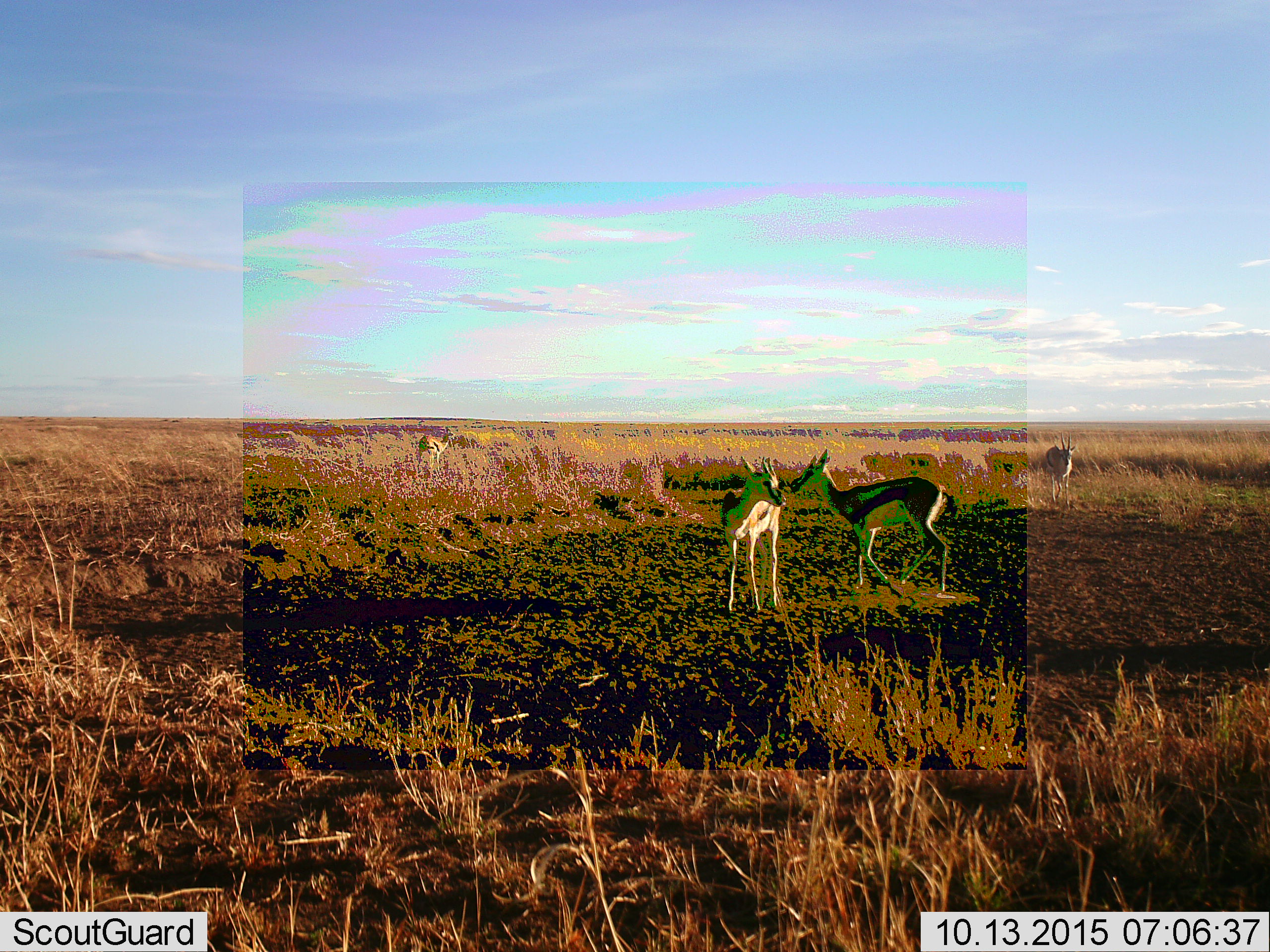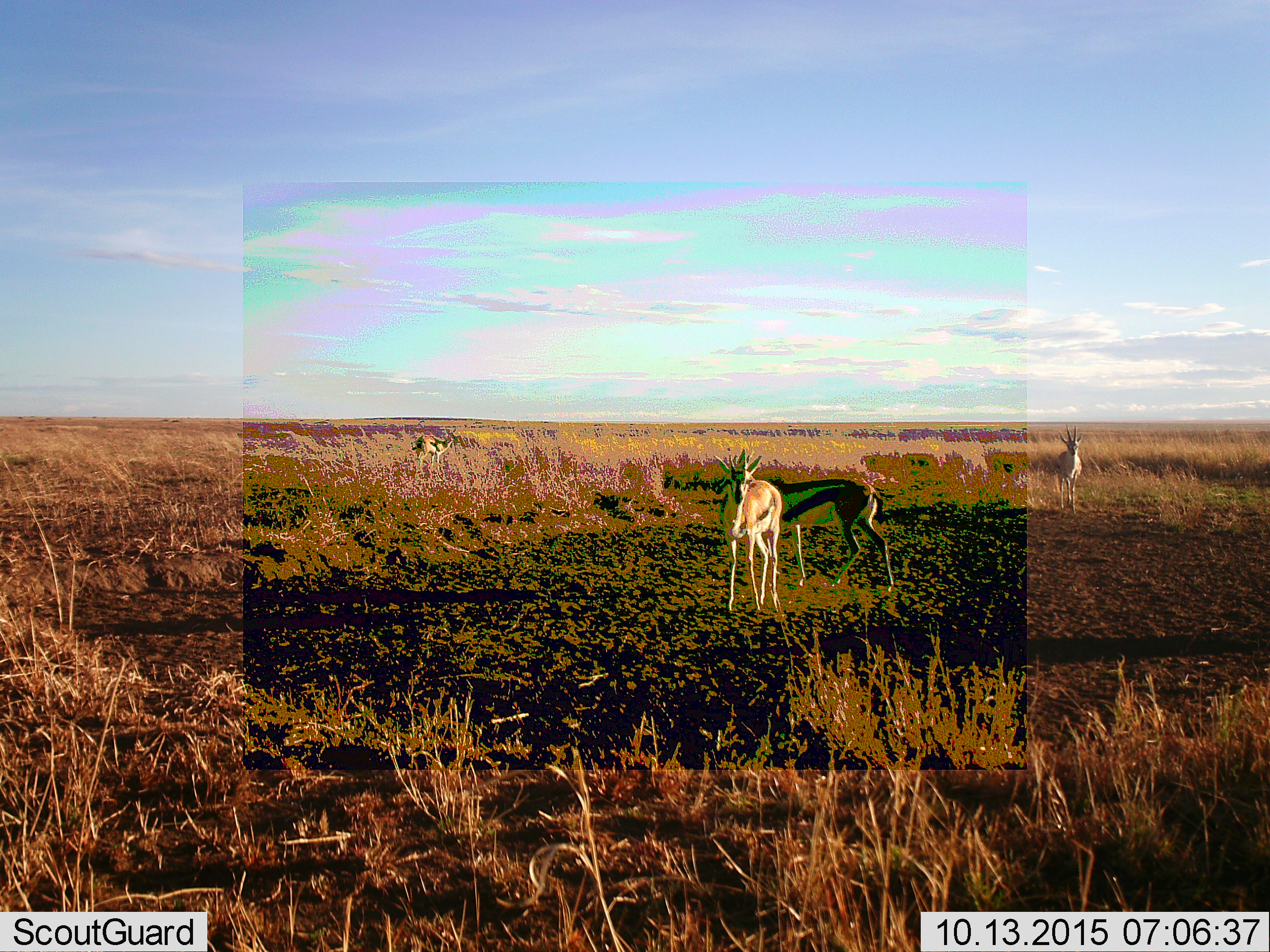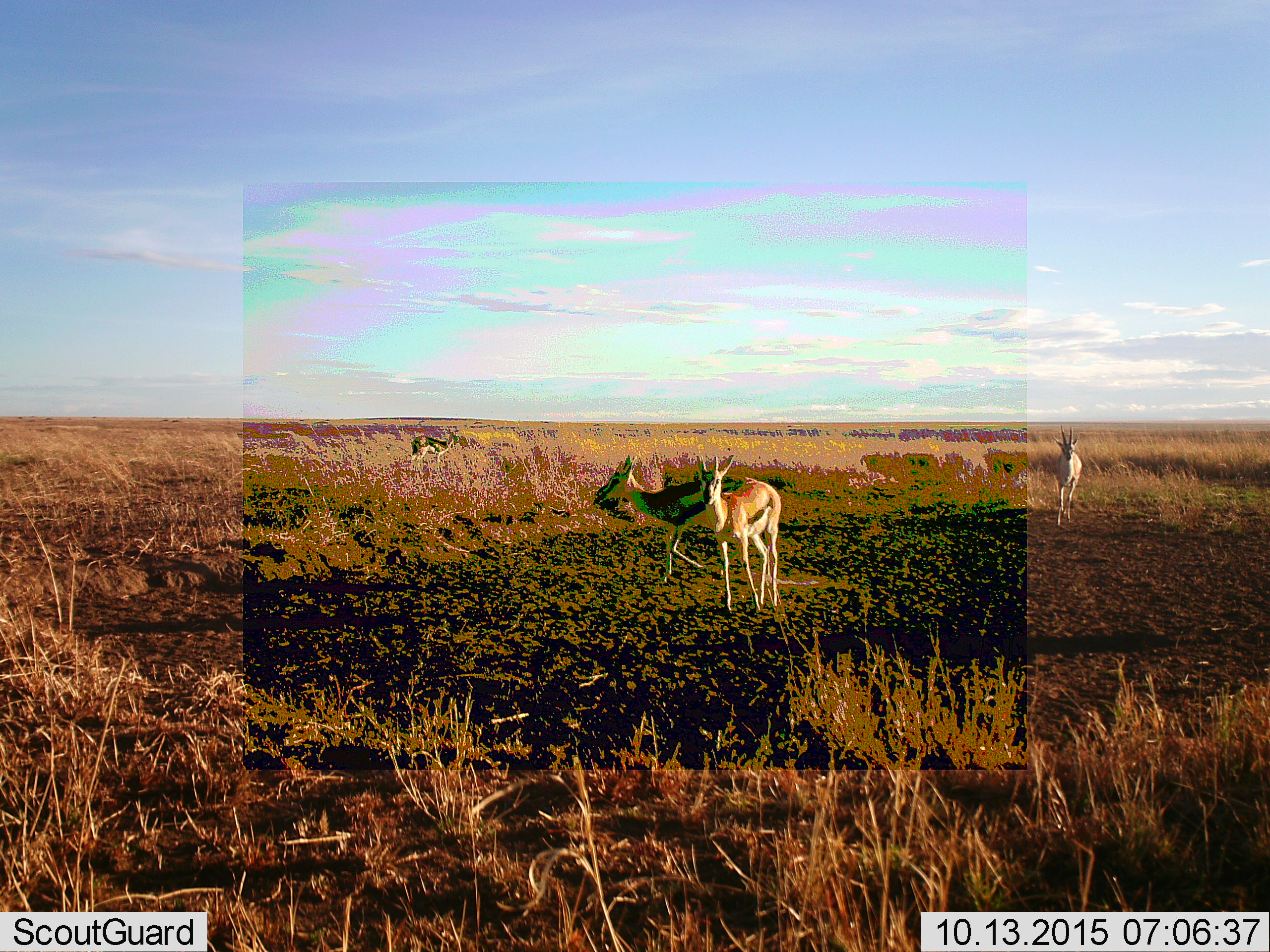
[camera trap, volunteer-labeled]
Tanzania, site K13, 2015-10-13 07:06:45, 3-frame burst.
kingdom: Animalia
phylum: Chordata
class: Mammalia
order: Artiodactyla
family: Bovidae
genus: Eudorcas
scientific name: Eudorcas thomsonii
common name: thomson's gazelle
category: gazellethomsons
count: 4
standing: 67%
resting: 0%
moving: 89%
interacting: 0%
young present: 0%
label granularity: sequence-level